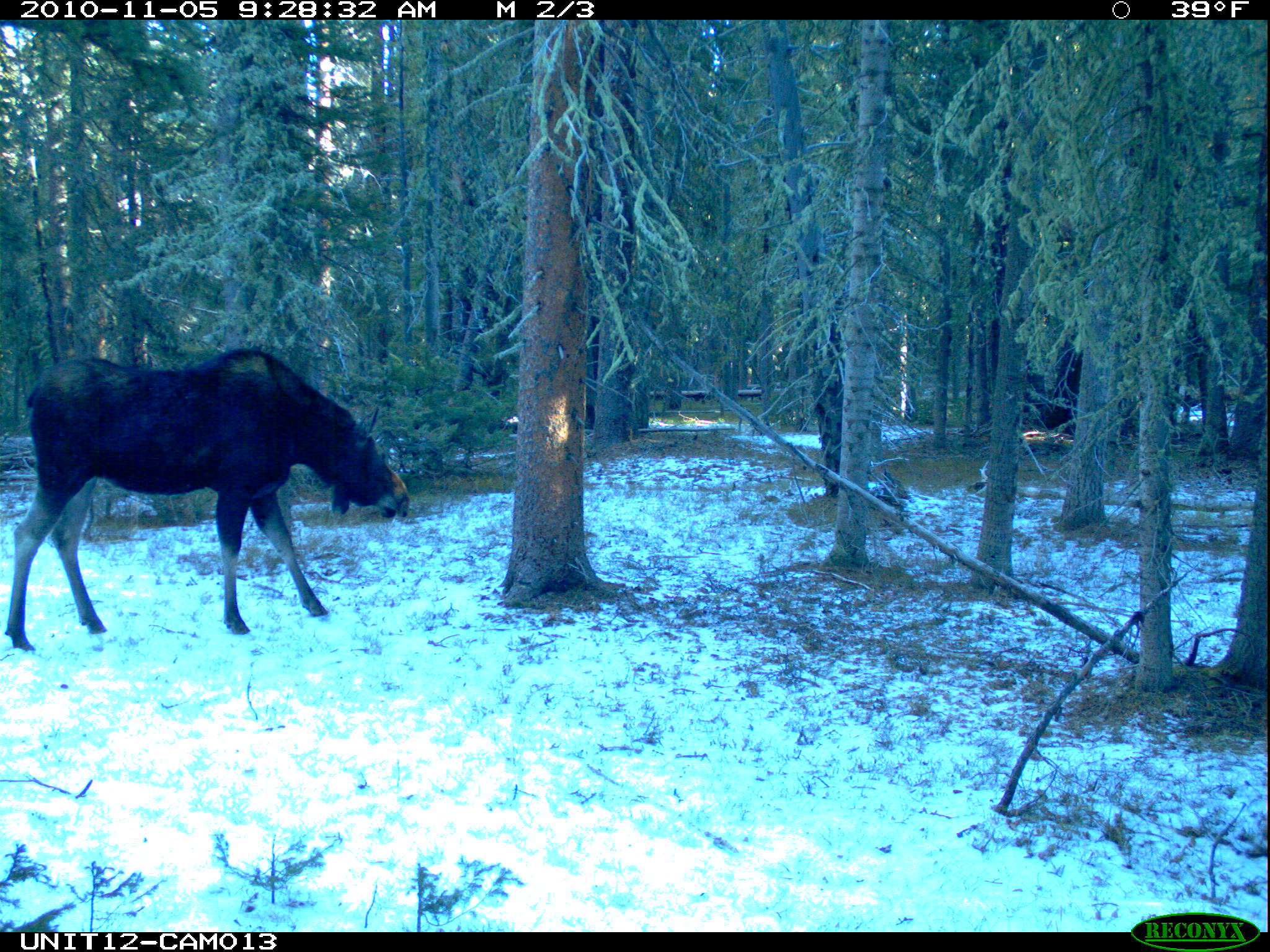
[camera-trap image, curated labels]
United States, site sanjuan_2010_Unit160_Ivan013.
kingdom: Animalia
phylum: Chordata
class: Mammalia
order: Artiodactyla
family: Cervidae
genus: Alces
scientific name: Alces alces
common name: moose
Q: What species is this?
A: Alces alces (moose).